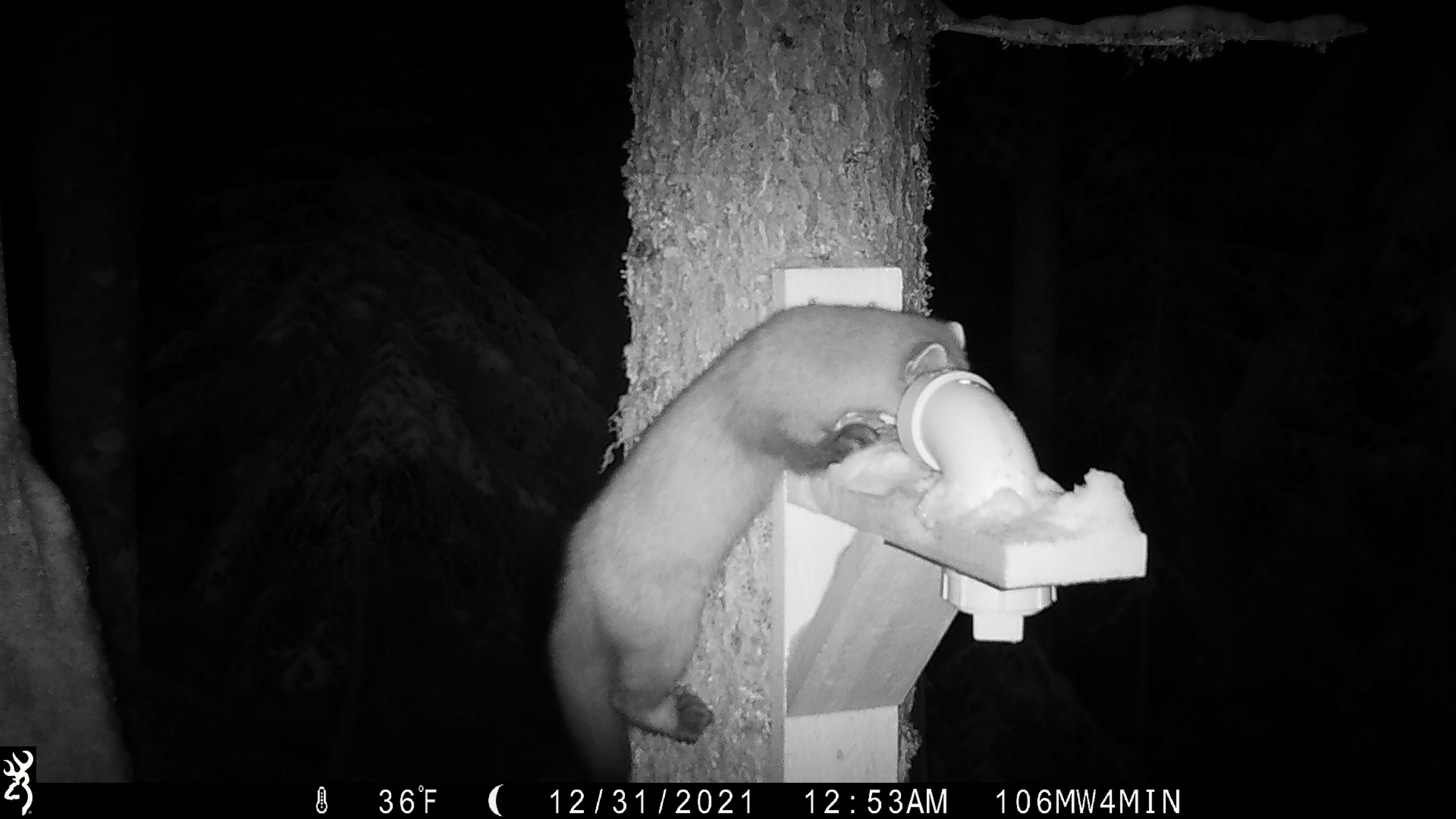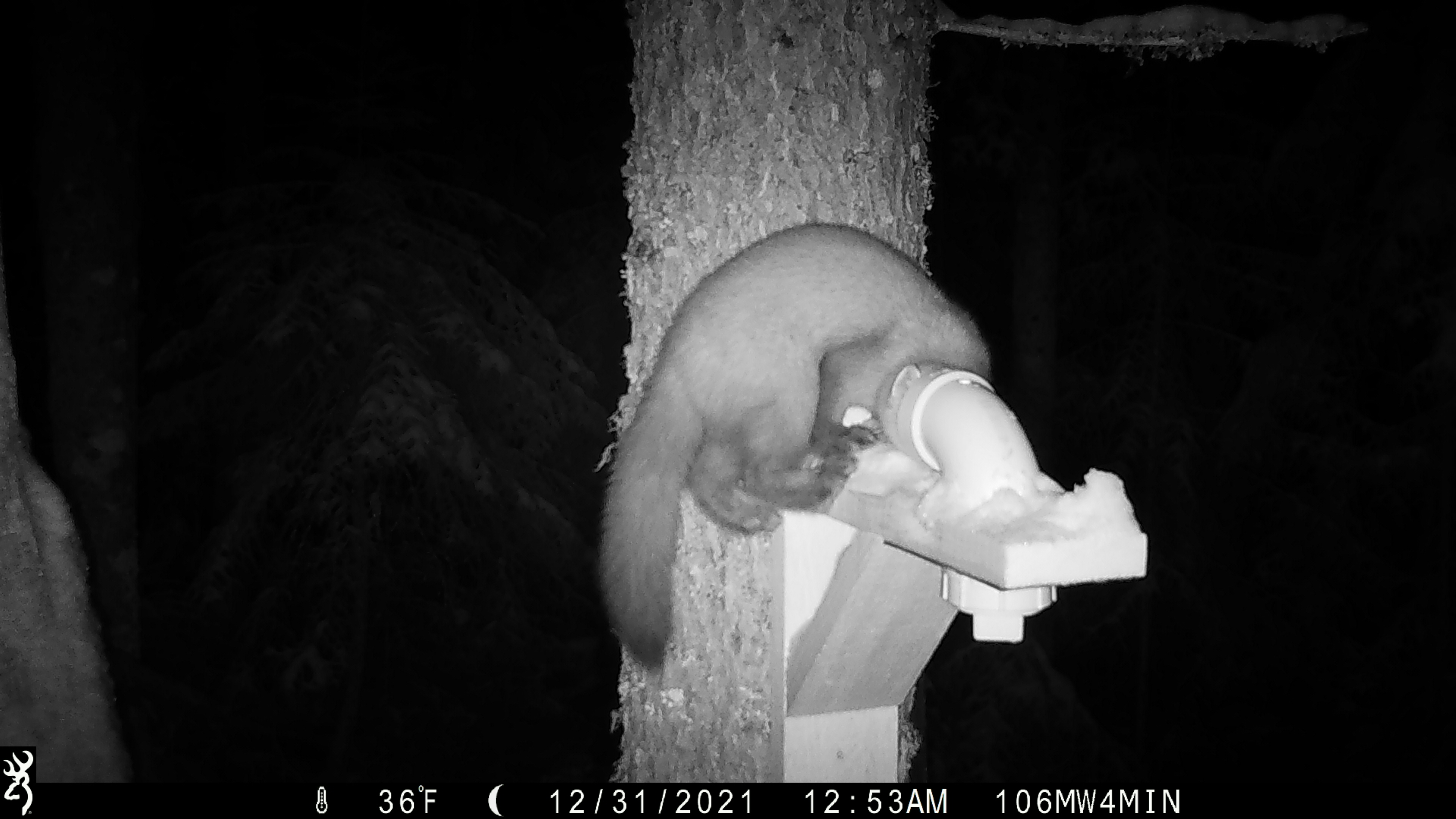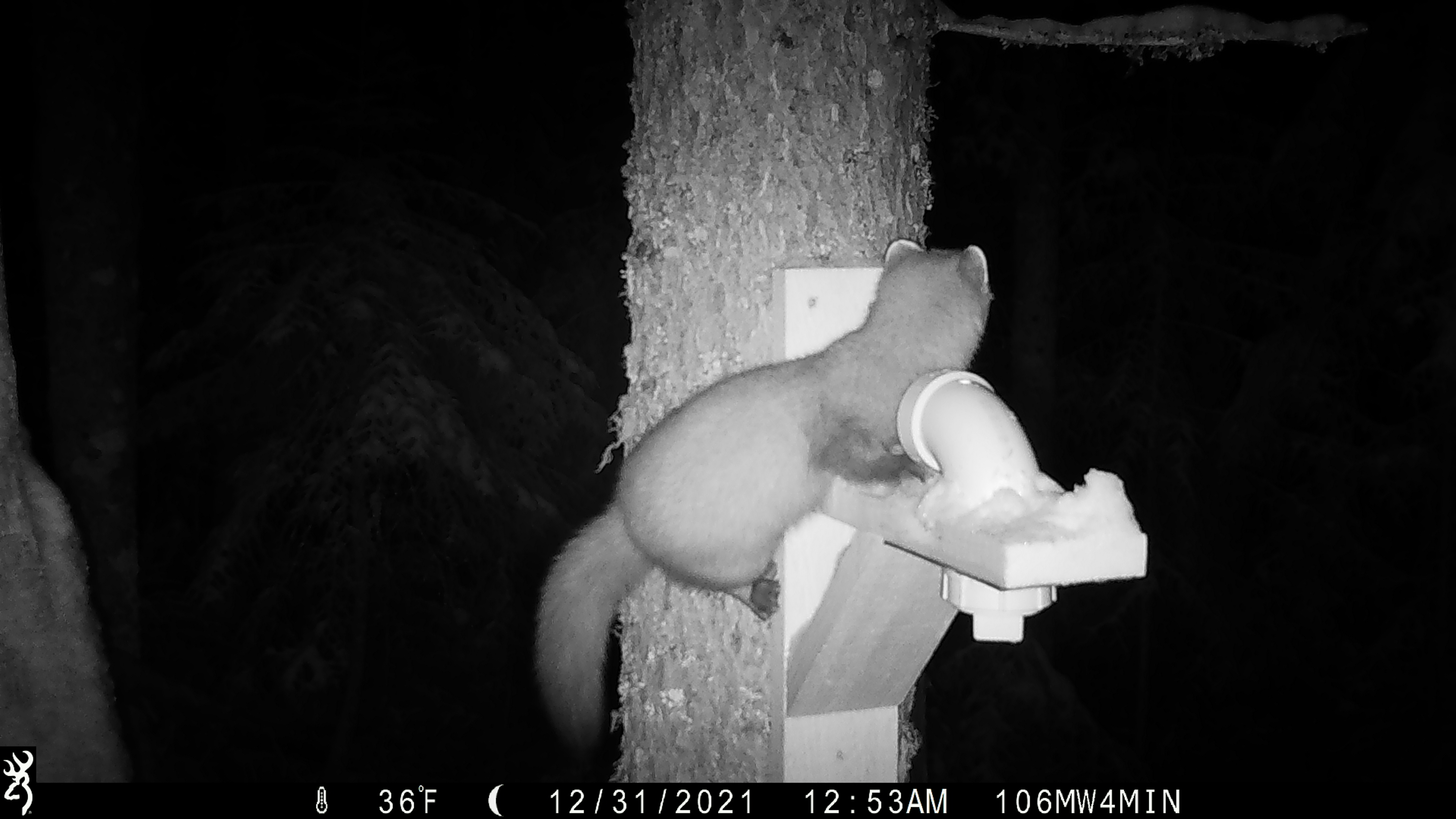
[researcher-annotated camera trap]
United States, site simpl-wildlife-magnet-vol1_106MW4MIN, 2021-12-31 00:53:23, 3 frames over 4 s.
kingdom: Animalia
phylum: Chordata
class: Mammalia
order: Carnivora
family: Mustelidae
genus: Martes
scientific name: Martes americana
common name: american marten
American marten (Martes americana).